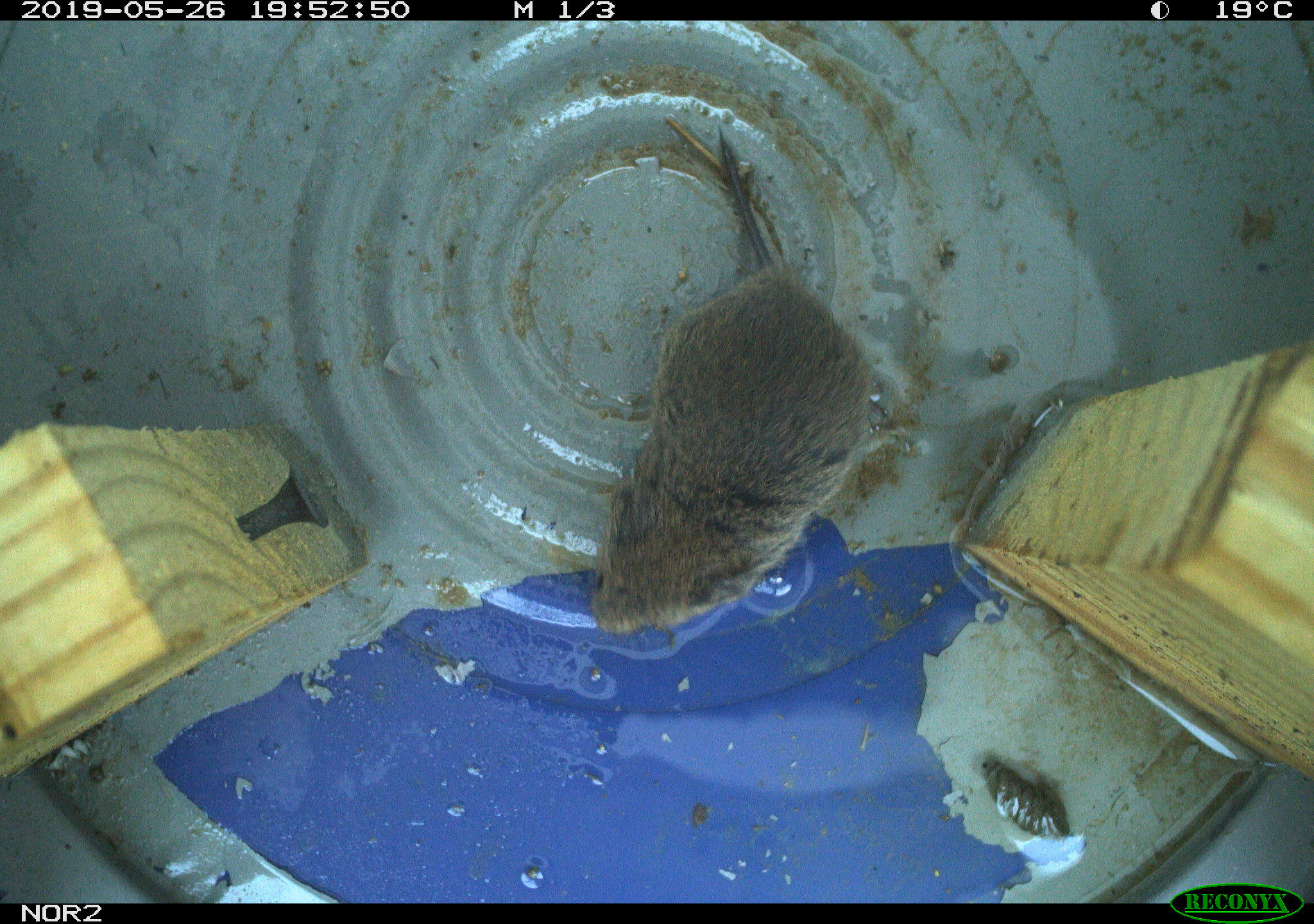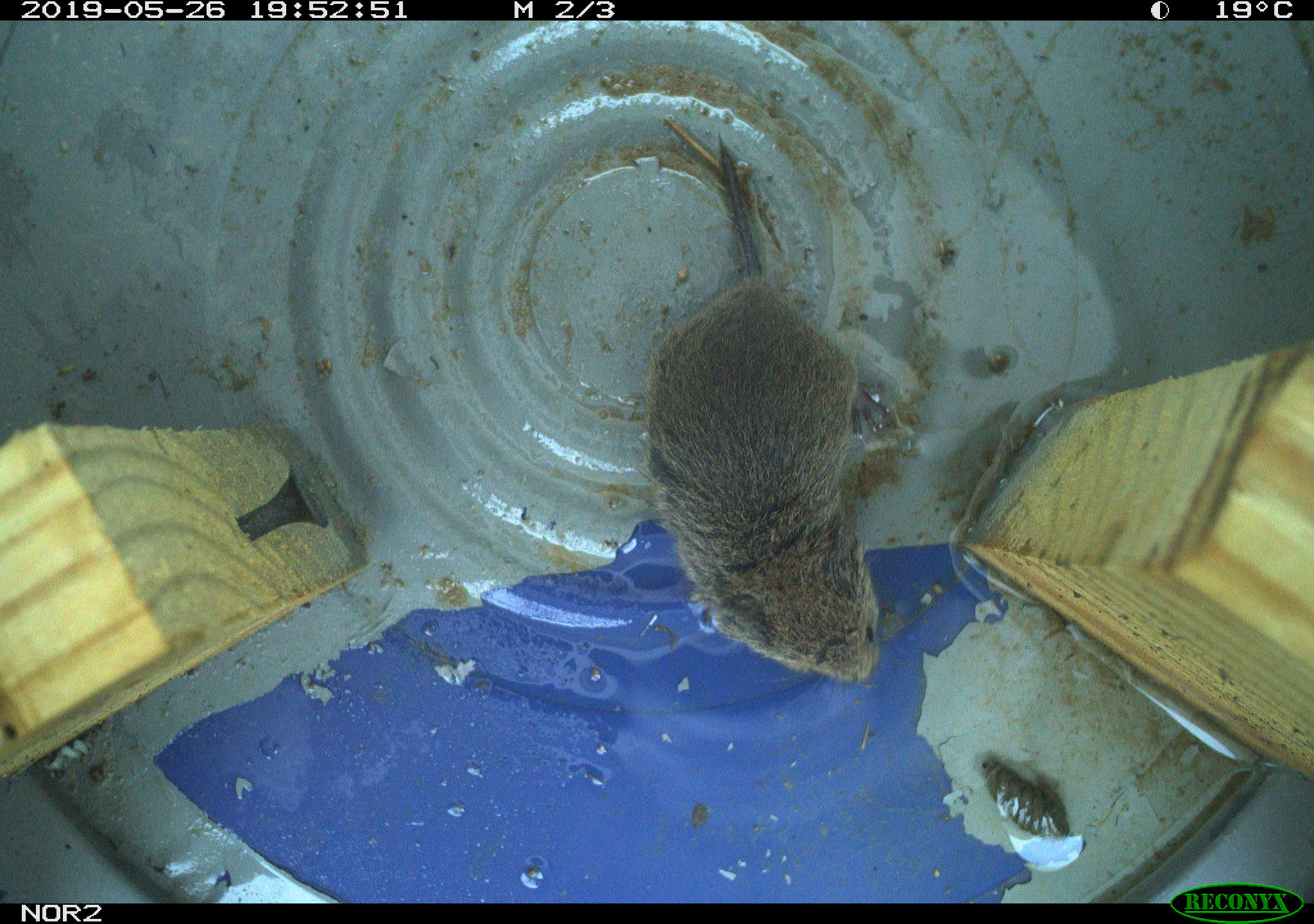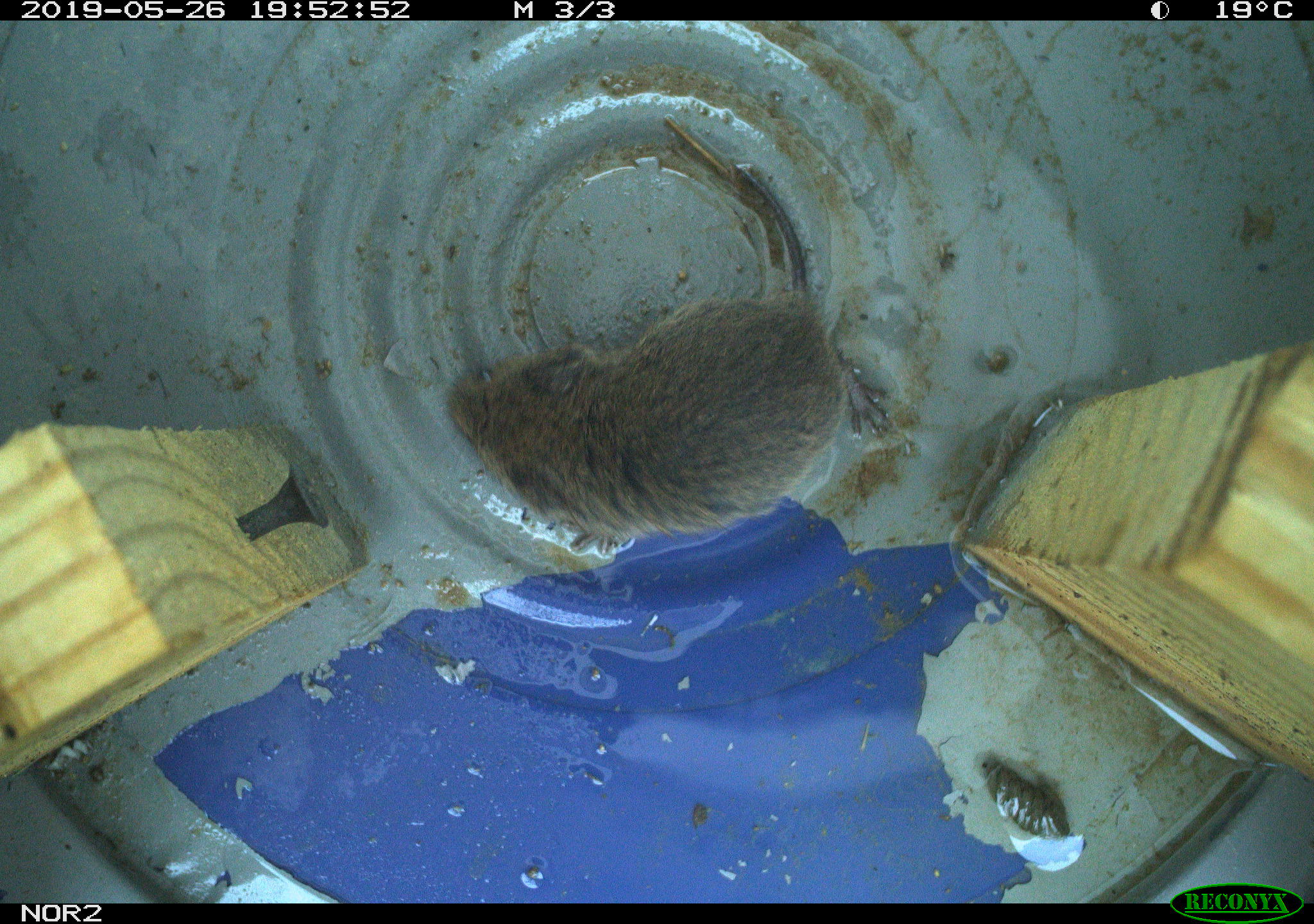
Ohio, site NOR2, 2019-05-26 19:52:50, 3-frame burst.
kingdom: Animalia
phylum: Chordata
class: Mammalia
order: Rodentia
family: Cricetidae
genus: Microtus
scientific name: Microtus pennsylvanicus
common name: meadow vole